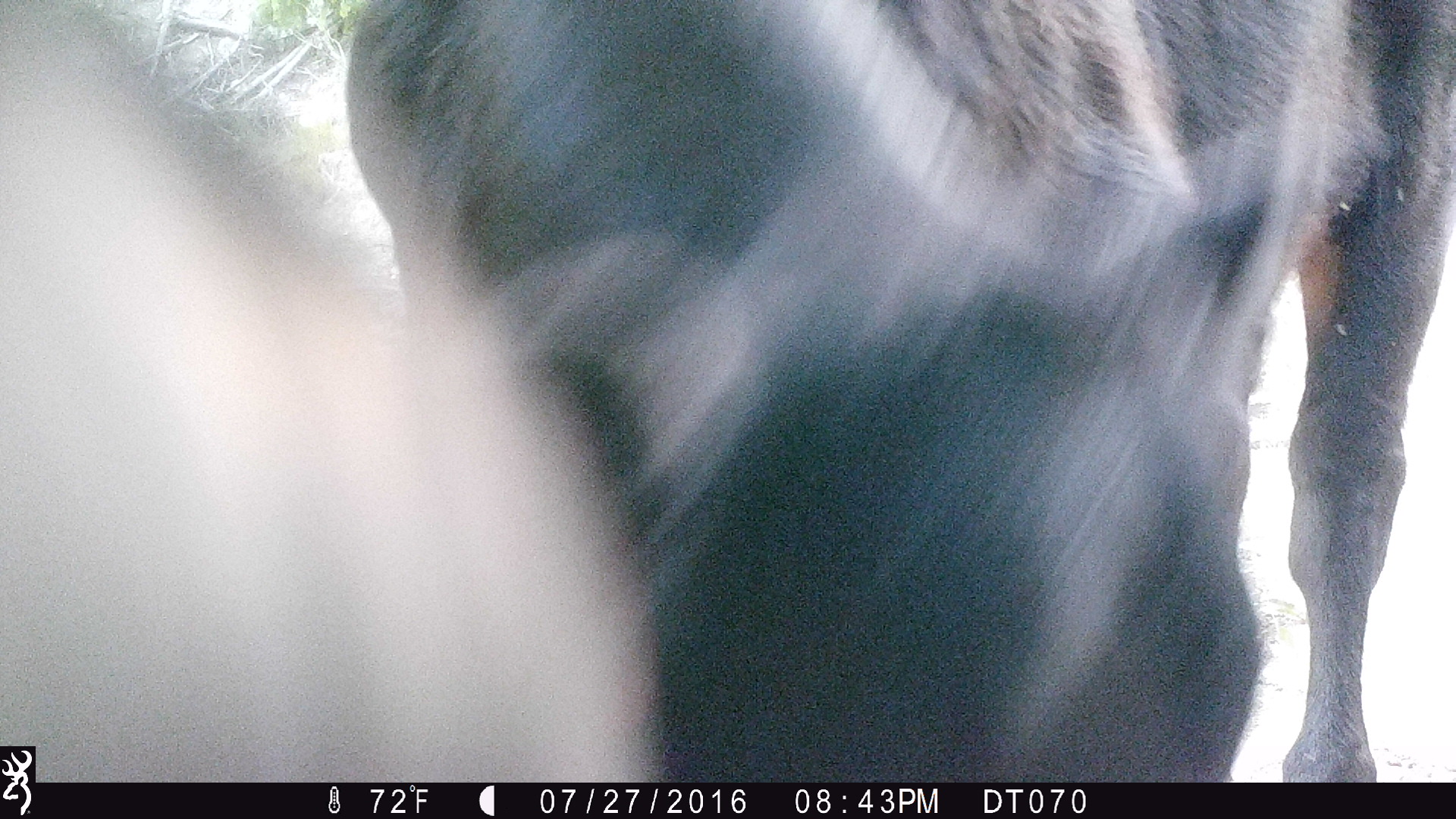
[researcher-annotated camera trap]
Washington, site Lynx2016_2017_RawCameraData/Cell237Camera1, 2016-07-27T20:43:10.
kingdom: Animalia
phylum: Chordata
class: Mammalia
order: Artiodactyla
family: Bovidae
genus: Bos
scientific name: Bos taurus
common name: domestic cattle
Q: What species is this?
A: Domestic cattle (Bos taurus).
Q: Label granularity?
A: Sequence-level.